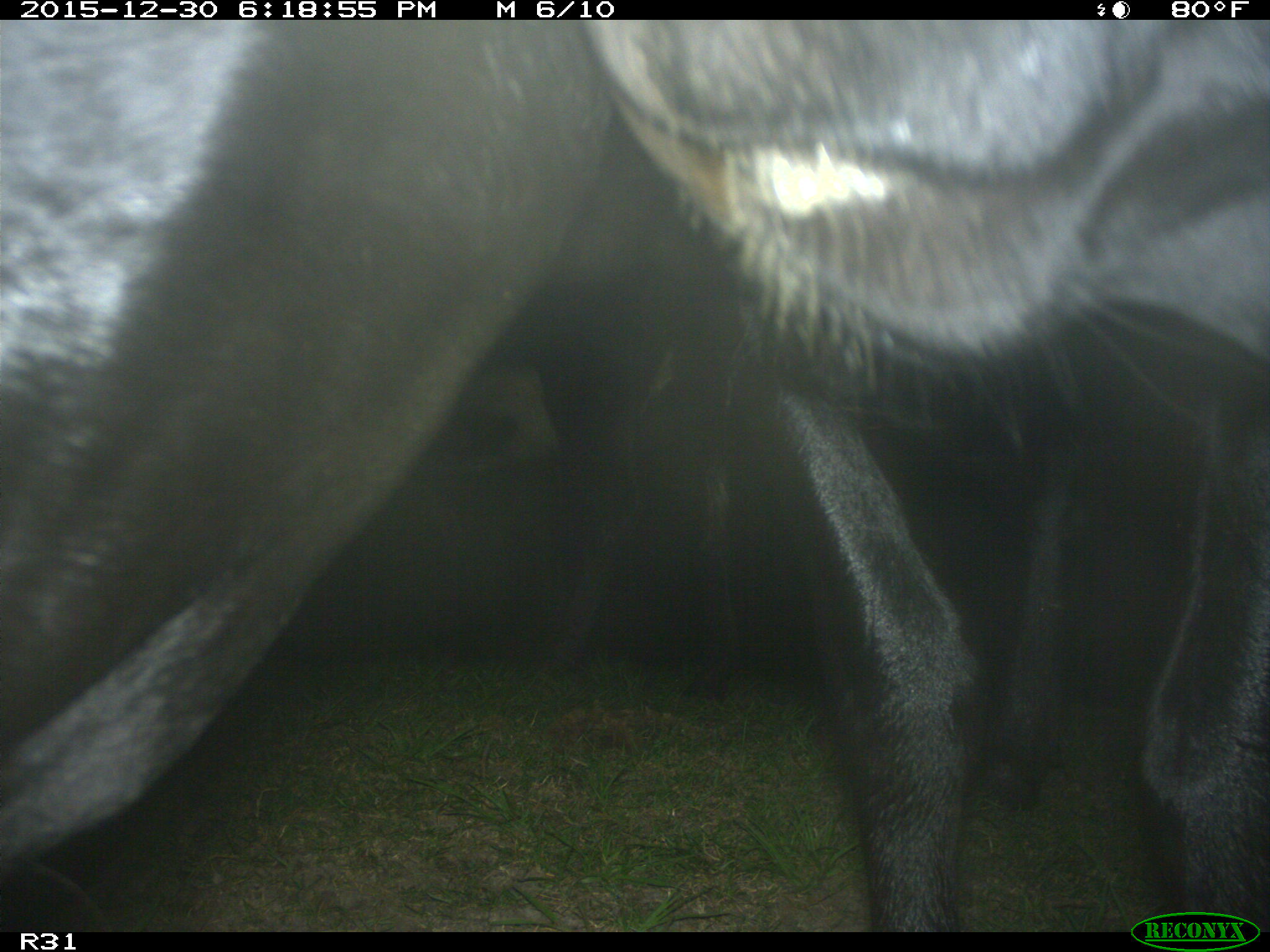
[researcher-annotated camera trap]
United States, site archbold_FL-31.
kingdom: Animalia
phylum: Chordata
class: Mammalia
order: Artiodactyla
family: Bovidae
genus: Bos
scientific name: Bos taurus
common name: domestic cow